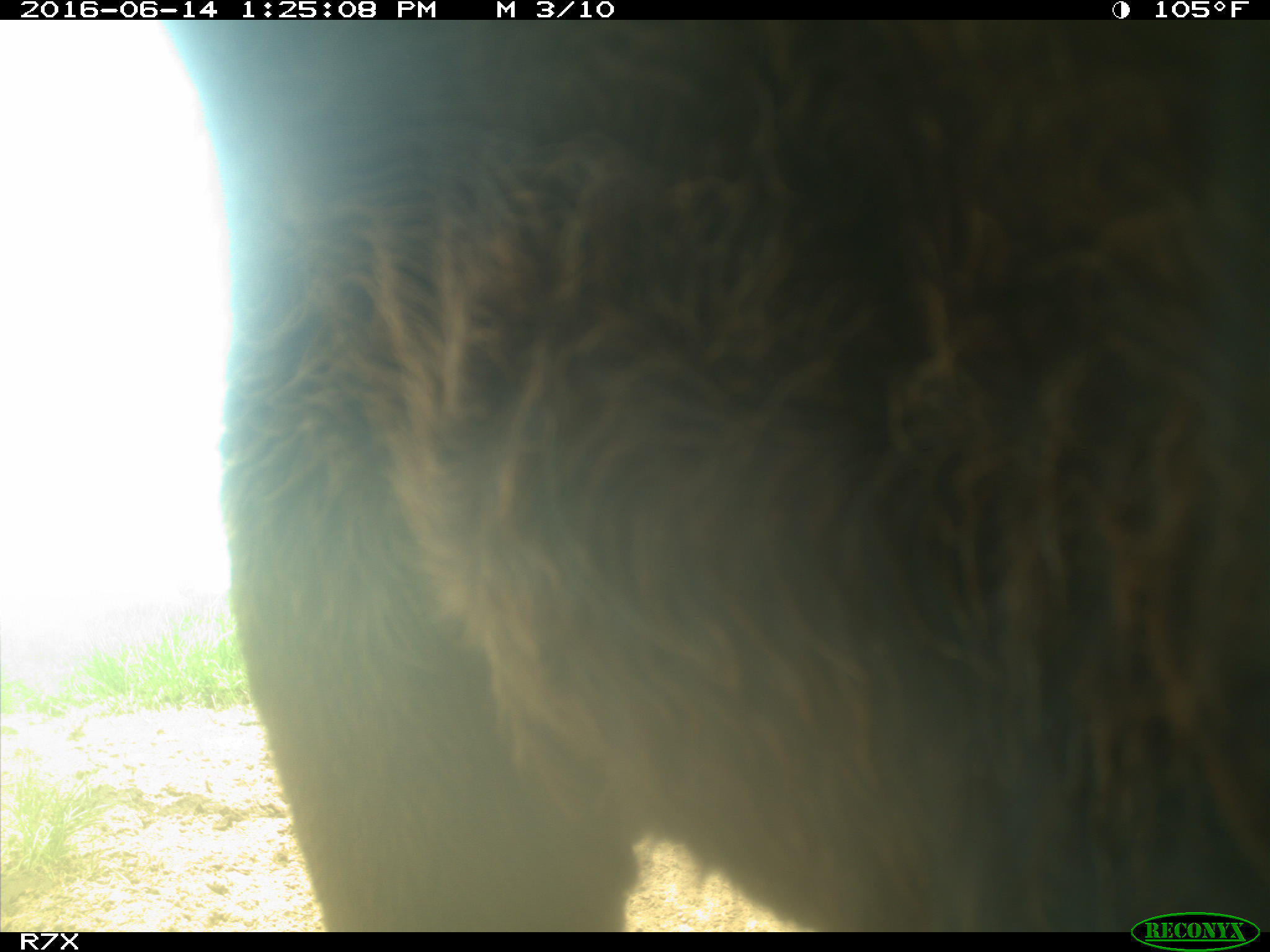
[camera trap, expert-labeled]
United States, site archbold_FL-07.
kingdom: Animalia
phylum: Chordata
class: Mammalia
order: Artiodactyla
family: Bovidae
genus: Bos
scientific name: Bos taurus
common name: domestic cow